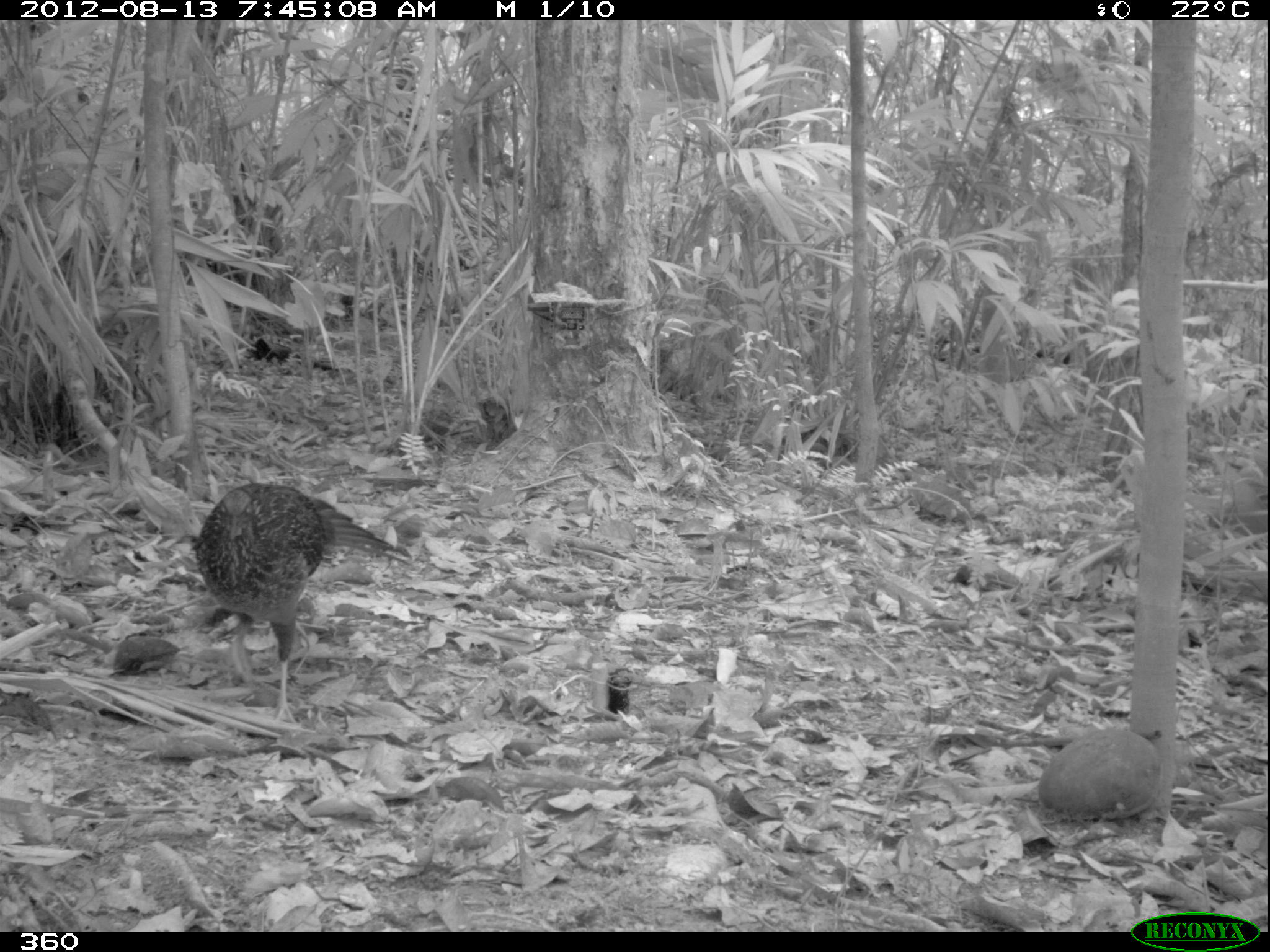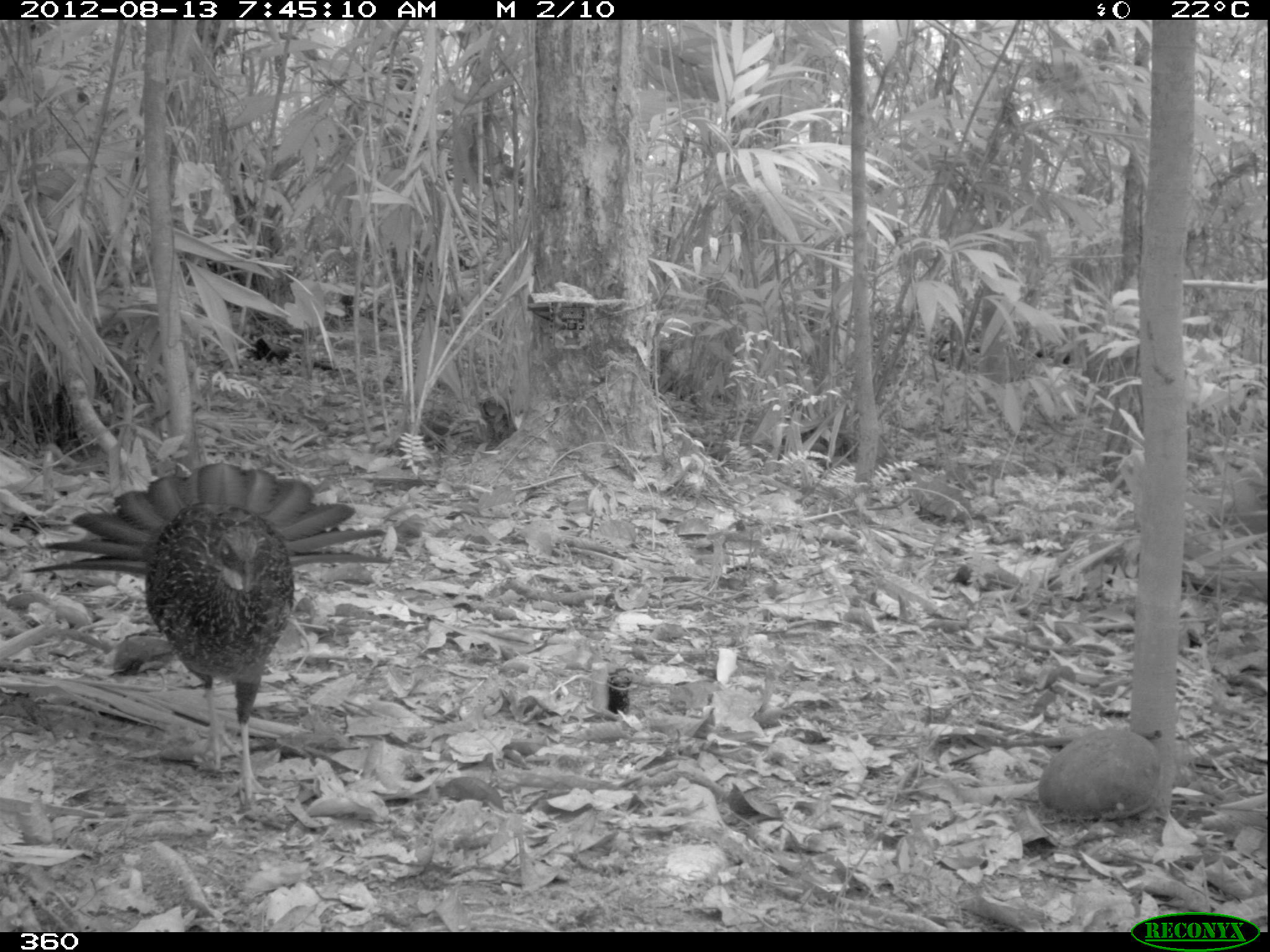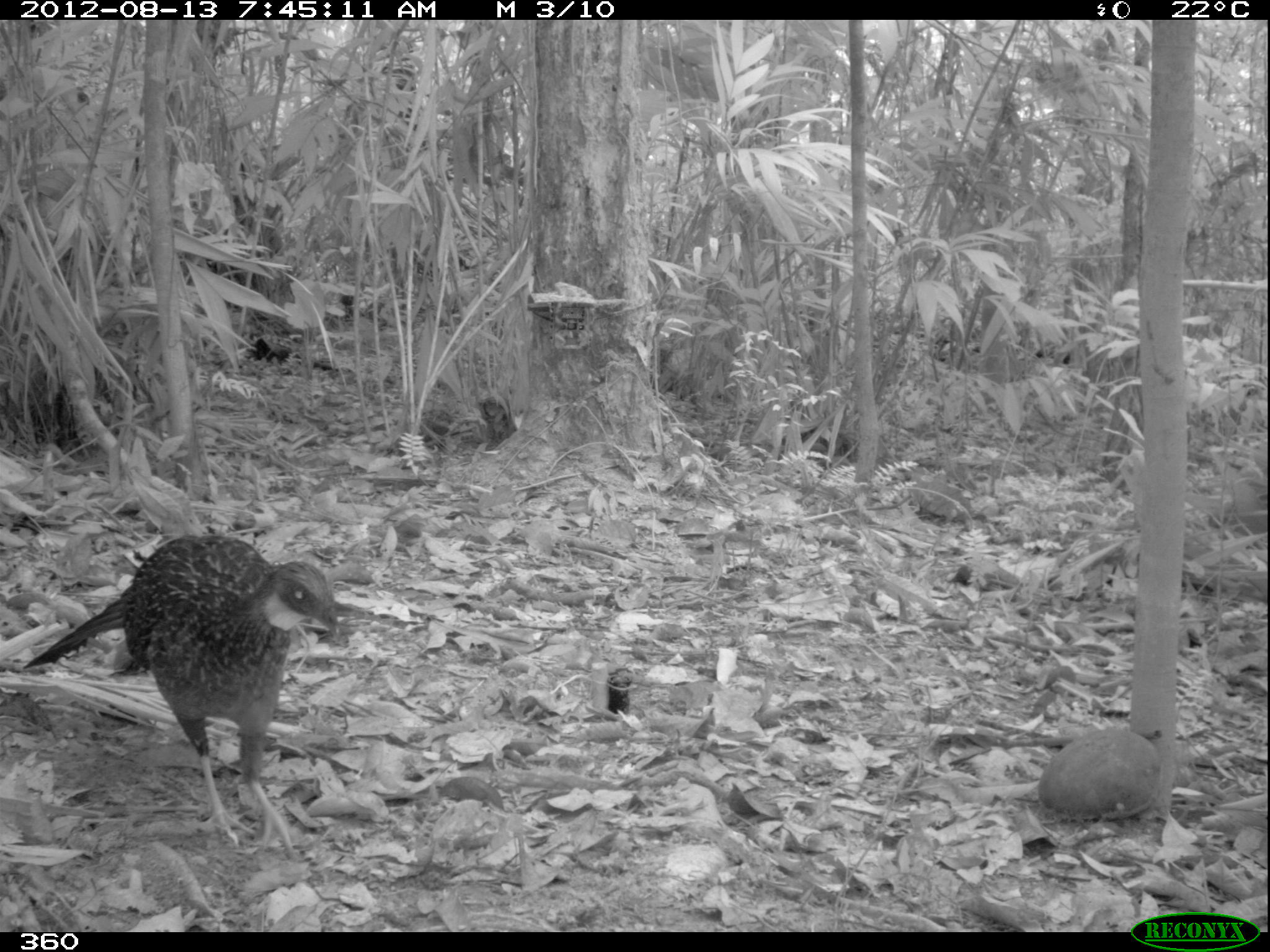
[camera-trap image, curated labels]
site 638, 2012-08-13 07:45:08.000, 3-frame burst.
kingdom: Animalia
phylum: Chordata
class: Aves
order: Galliformes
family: Cracidae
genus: Penelope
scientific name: Penelope jacquacu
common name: spix's guan